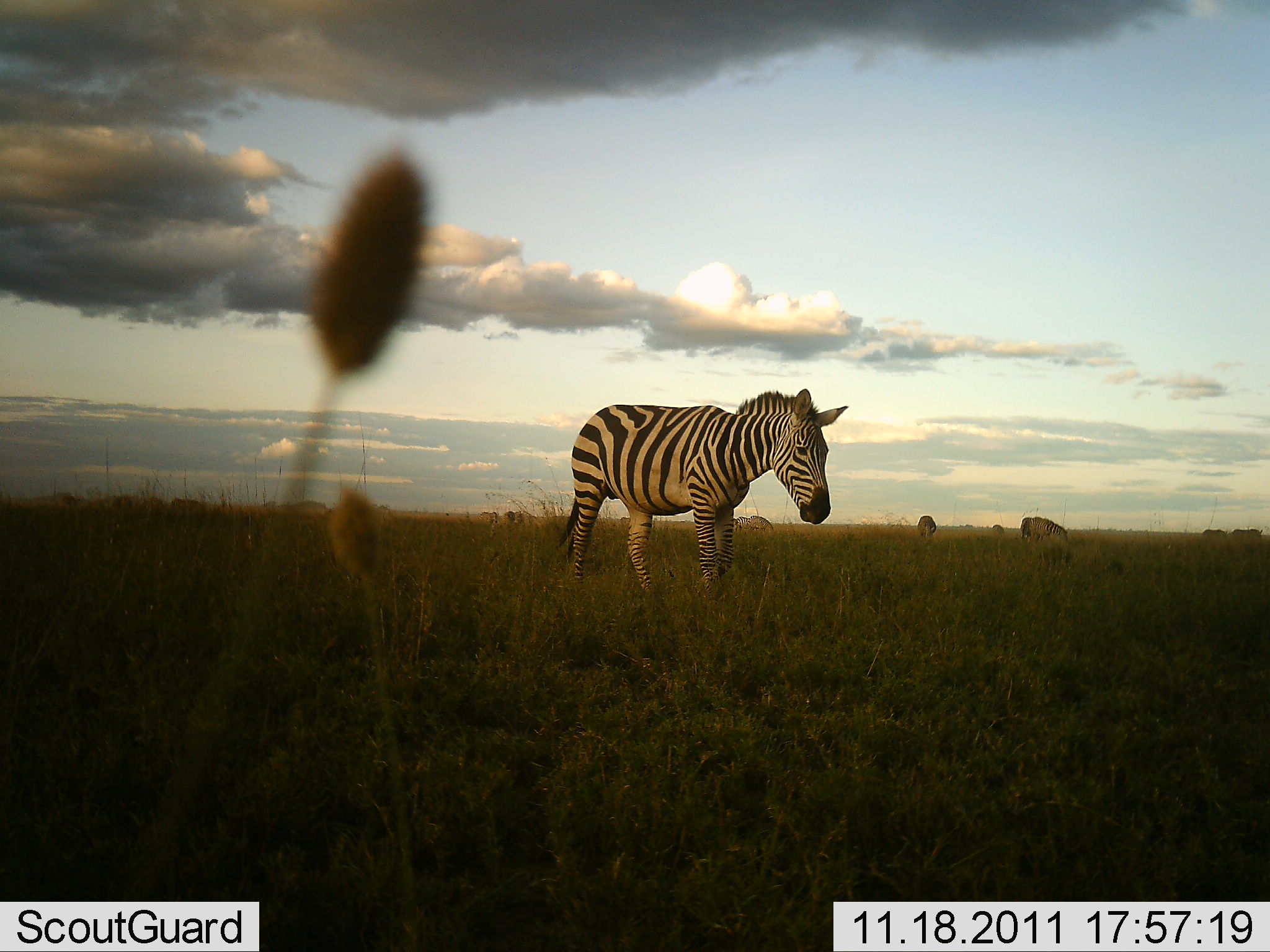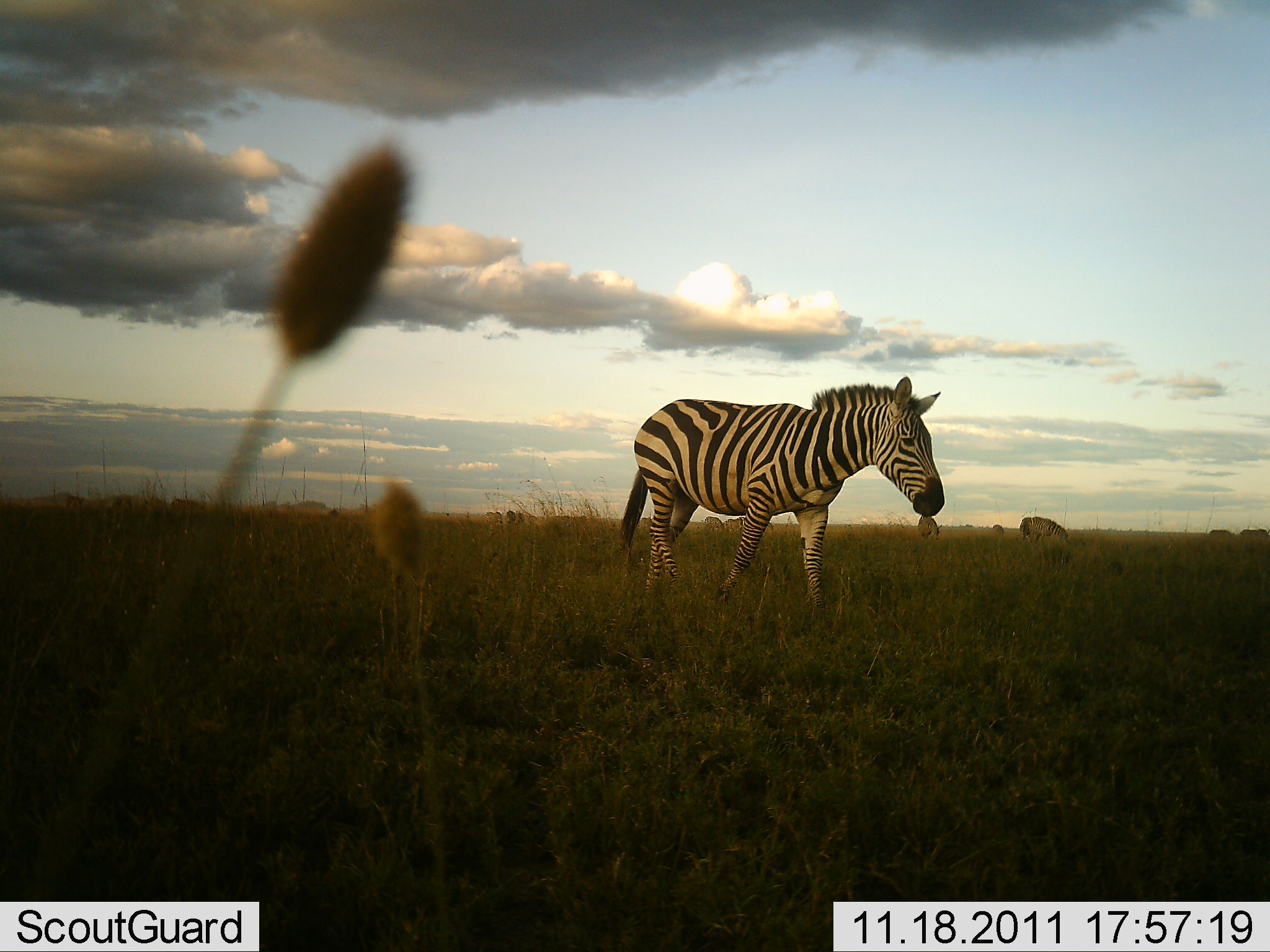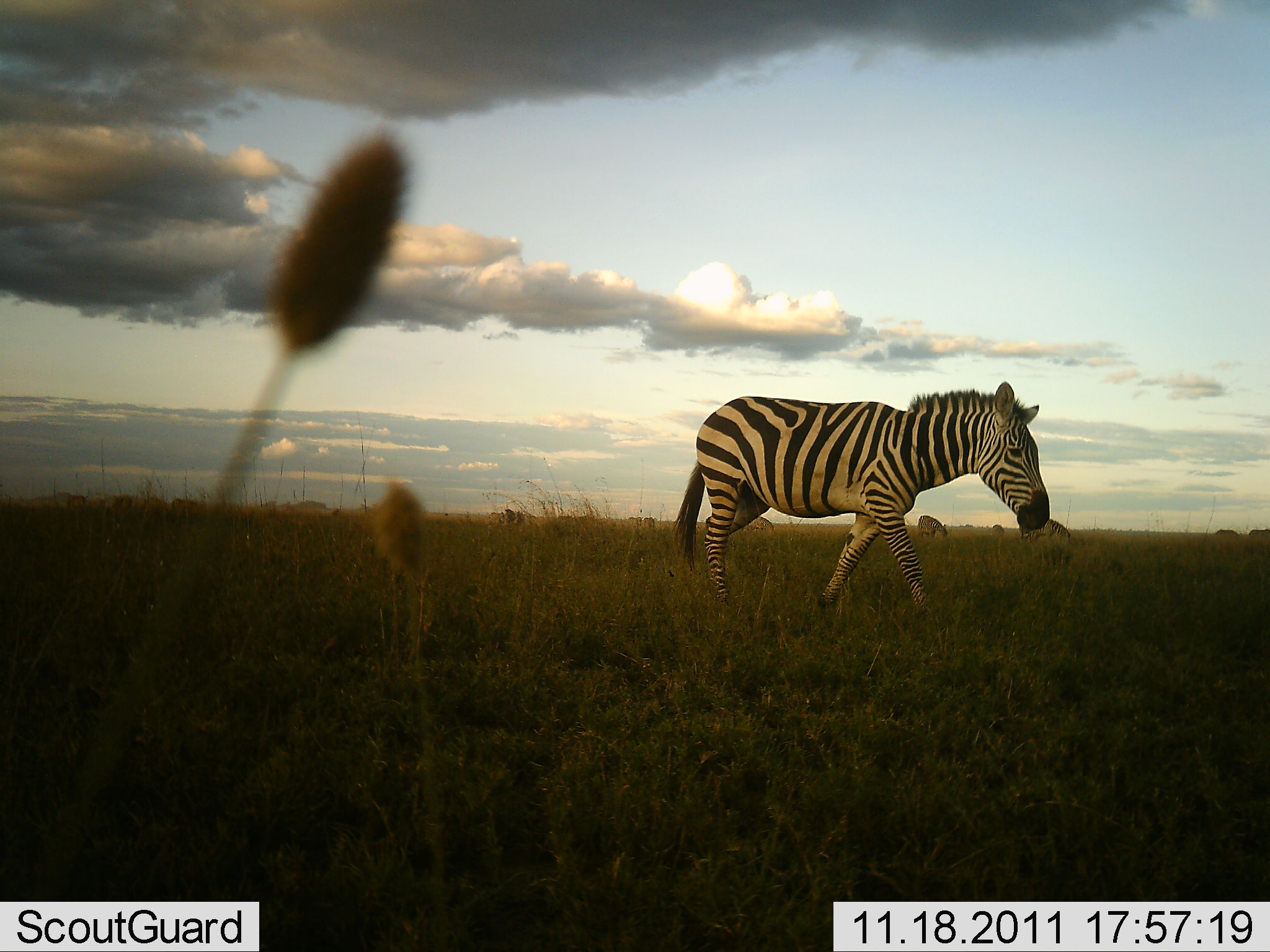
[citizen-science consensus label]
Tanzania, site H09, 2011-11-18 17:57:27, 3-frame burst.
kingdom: Animalia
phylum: Chordata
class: Mammalia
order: Perissodactyla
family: Equidae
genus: Equus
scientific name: Equus quagga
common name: plains zebra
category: zebra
Zebra (plains zebra) (Equus quagga), count 1. Behavior (volunteer vote fractions): standing 17%, resting 0%, moving 94%, interacting 0%. Young present (vote fraction): 0%. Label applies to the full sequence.